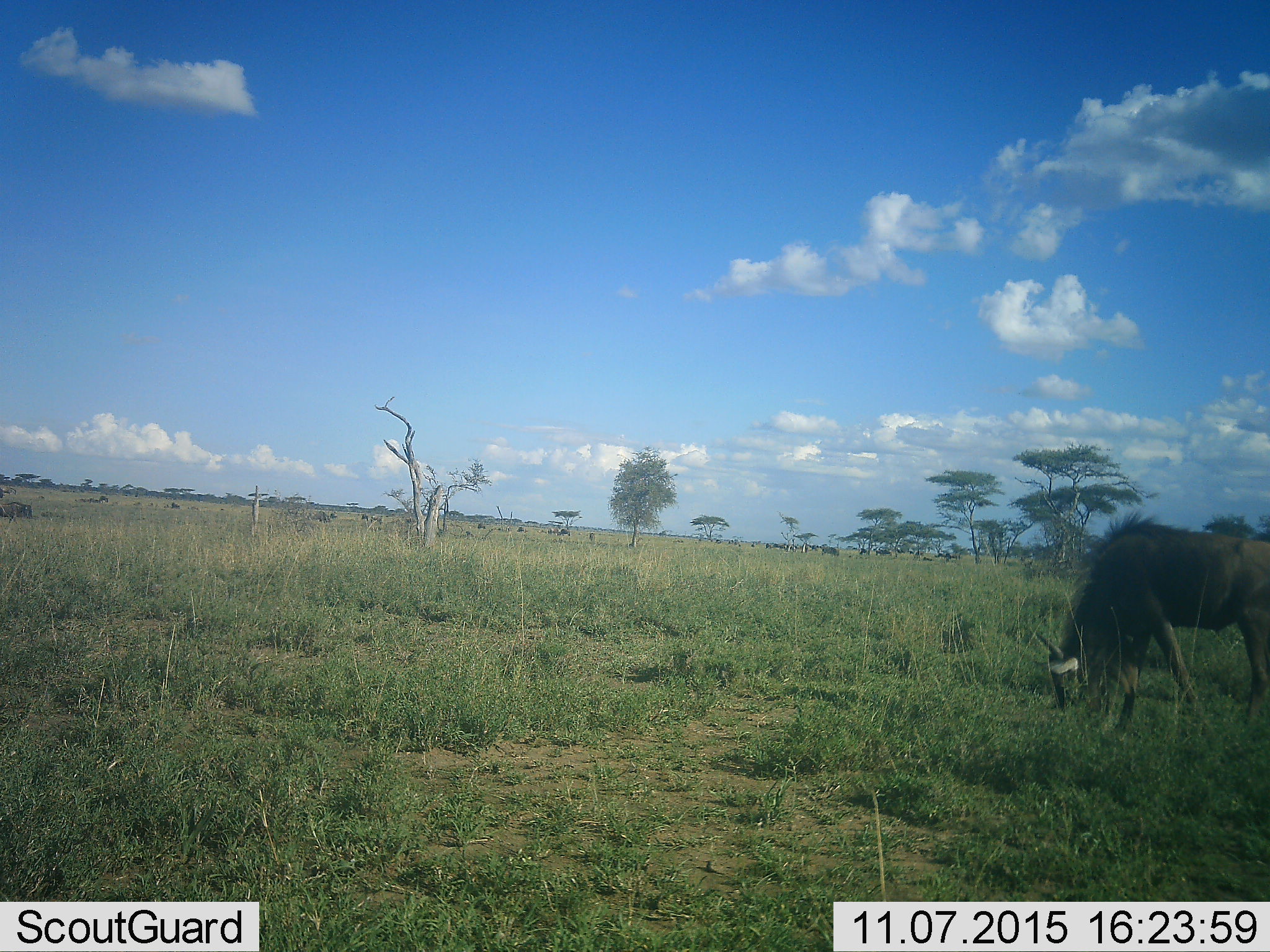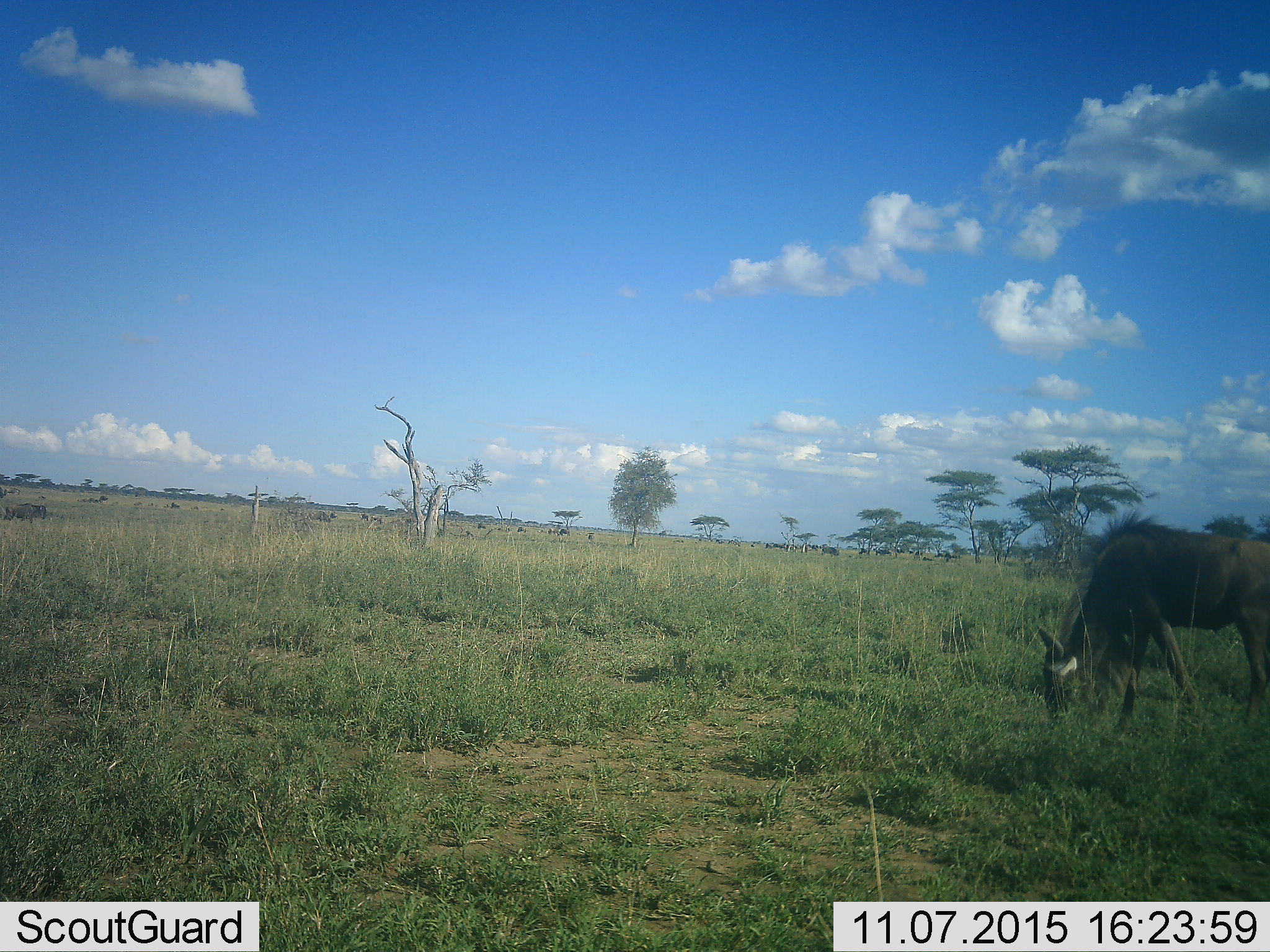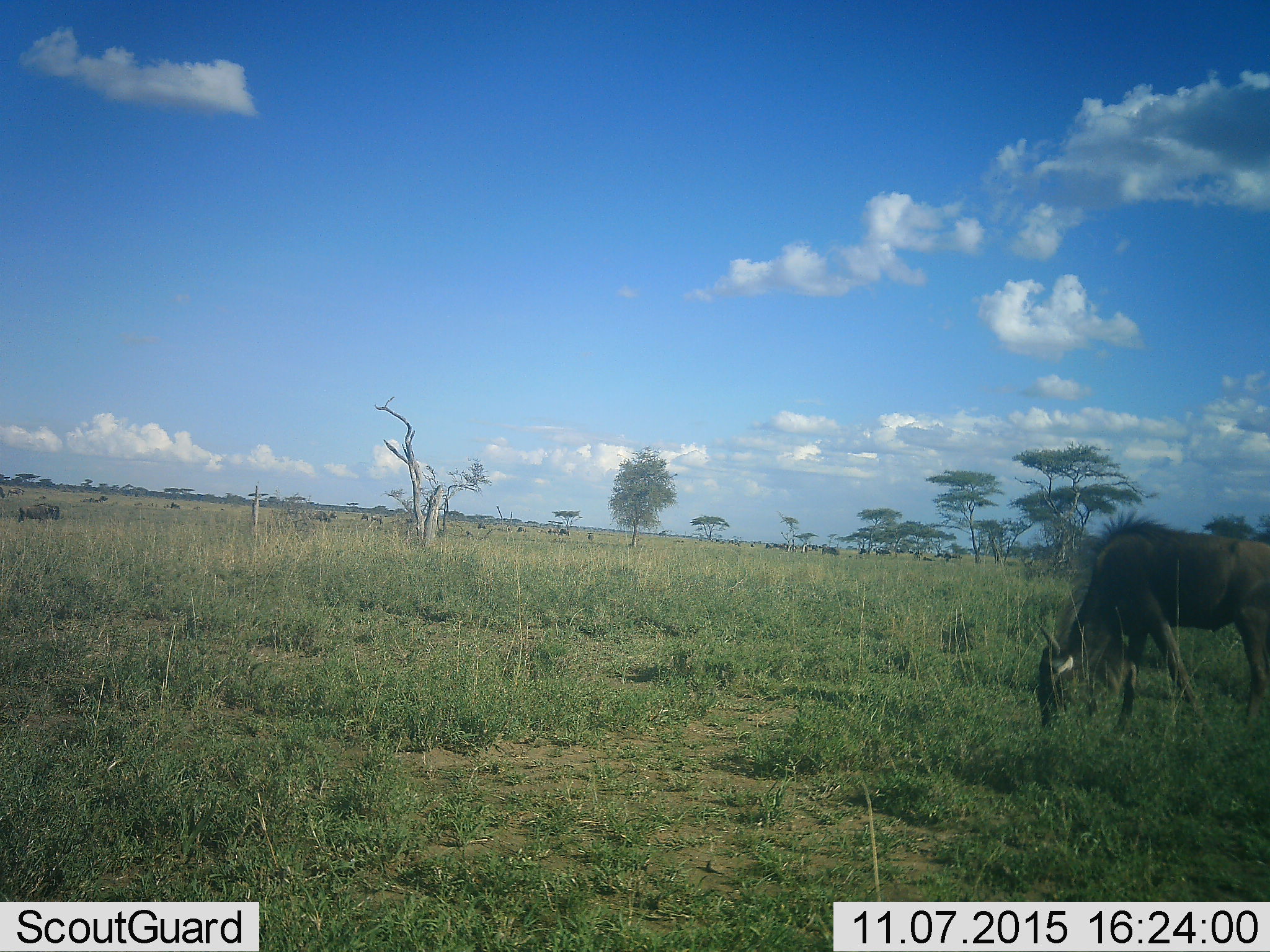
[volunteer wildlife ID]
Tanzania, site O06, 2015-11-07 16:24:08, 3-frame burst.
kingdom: Animalia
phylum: Chordata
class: Mammalia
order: Artiodactyla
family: Bovidae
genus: Connochaetes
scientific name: Connochaetes taurinus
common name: blue wildebeest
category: wildebeest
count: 11-50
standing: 43%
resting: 14%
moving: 57%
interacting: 0%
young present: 14%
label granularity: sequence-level